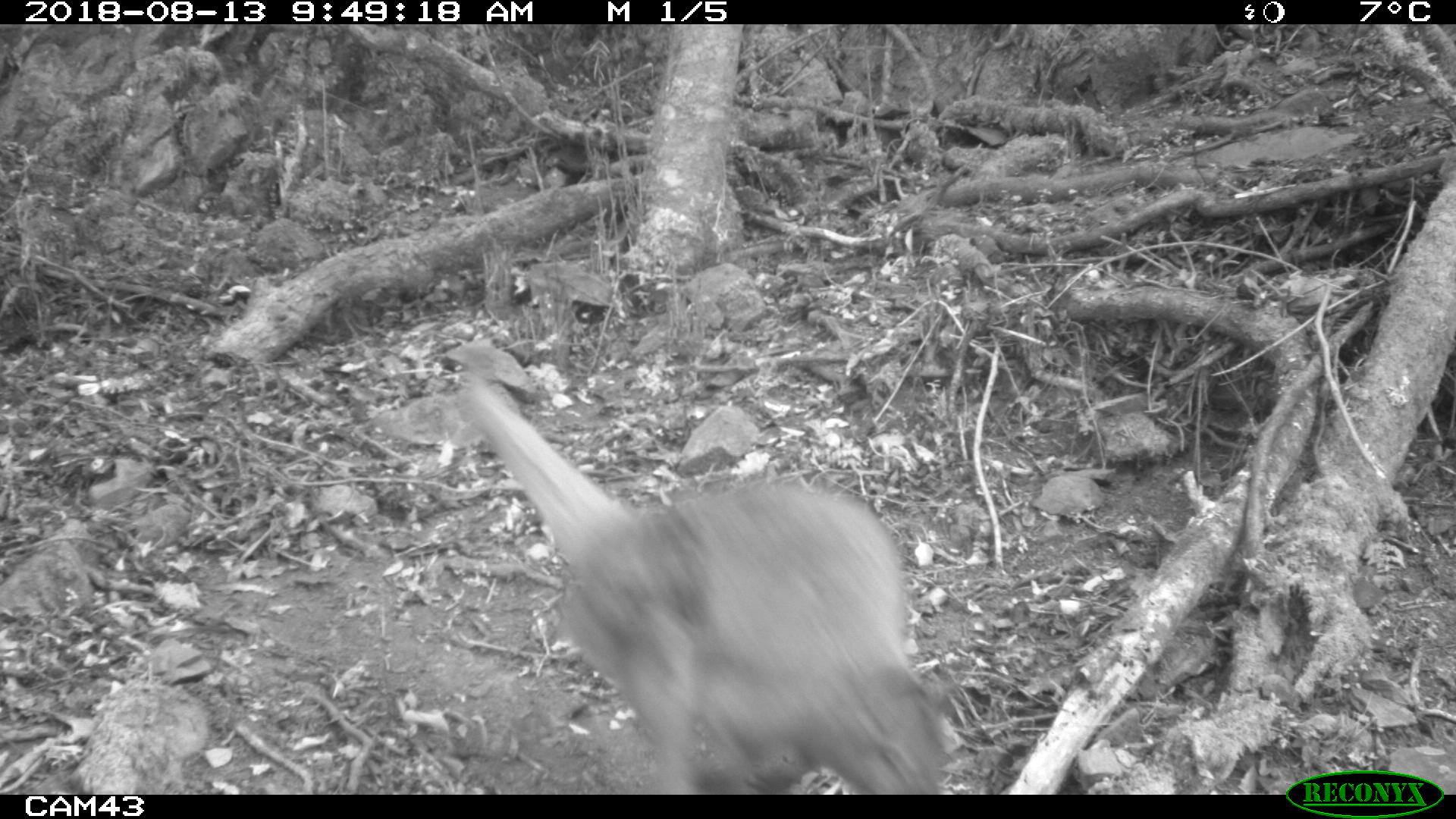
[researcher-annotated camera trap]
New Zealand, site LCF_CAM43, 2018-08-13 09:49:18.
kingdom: Animalia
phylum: Chordata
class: Mammalia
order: Diprotodontia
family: Macropodidae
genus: Notamacropus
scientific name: Notamacropus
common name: wallaby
Wallaby (Notamacropus).